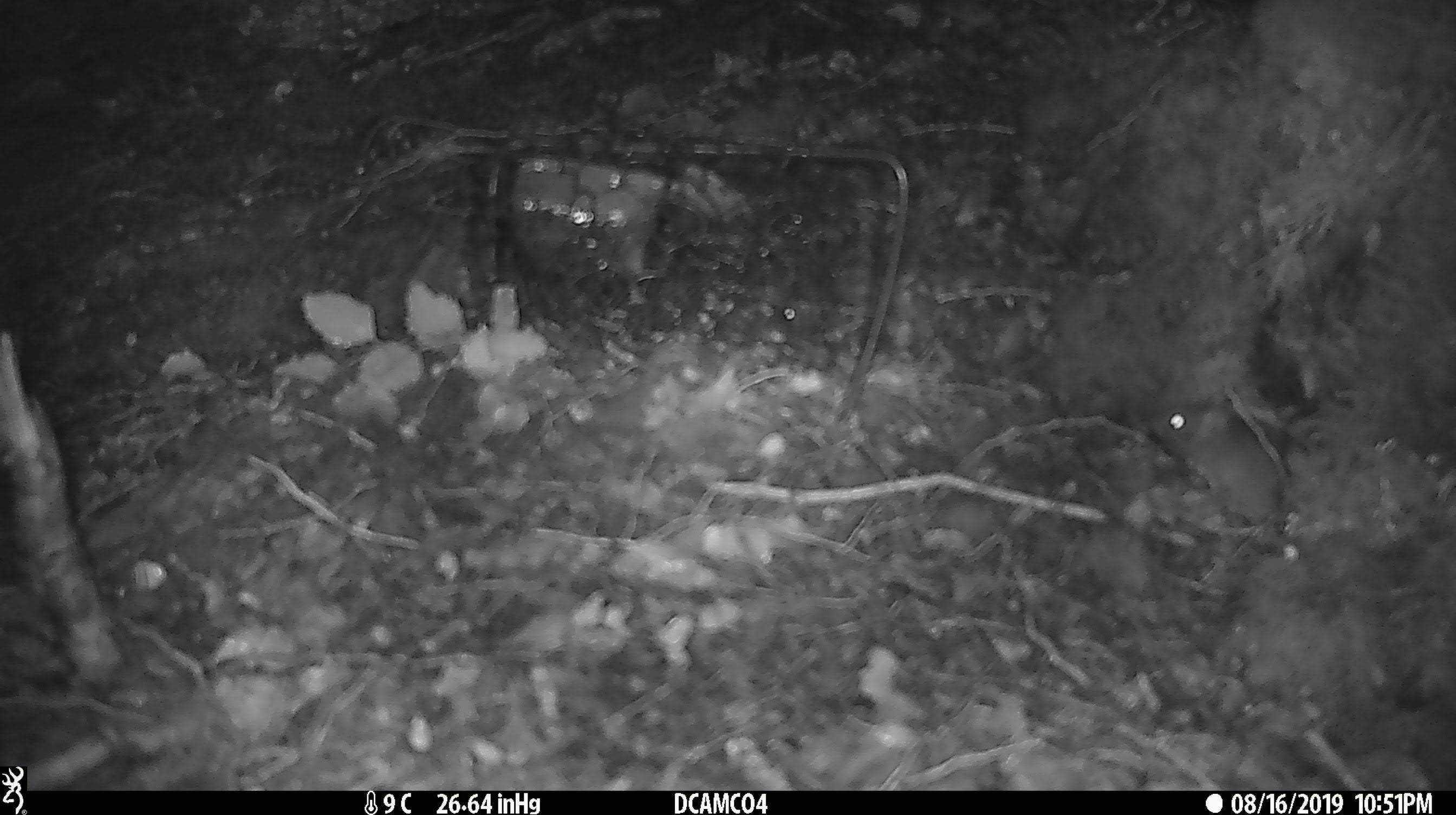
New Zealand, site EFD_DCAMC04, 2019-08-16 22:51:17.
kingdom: Animalia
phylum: Chordata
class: Mammalia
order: Rodentia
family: Muridae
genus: Mus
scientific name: Mus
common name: mouse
Mouse (Mus).